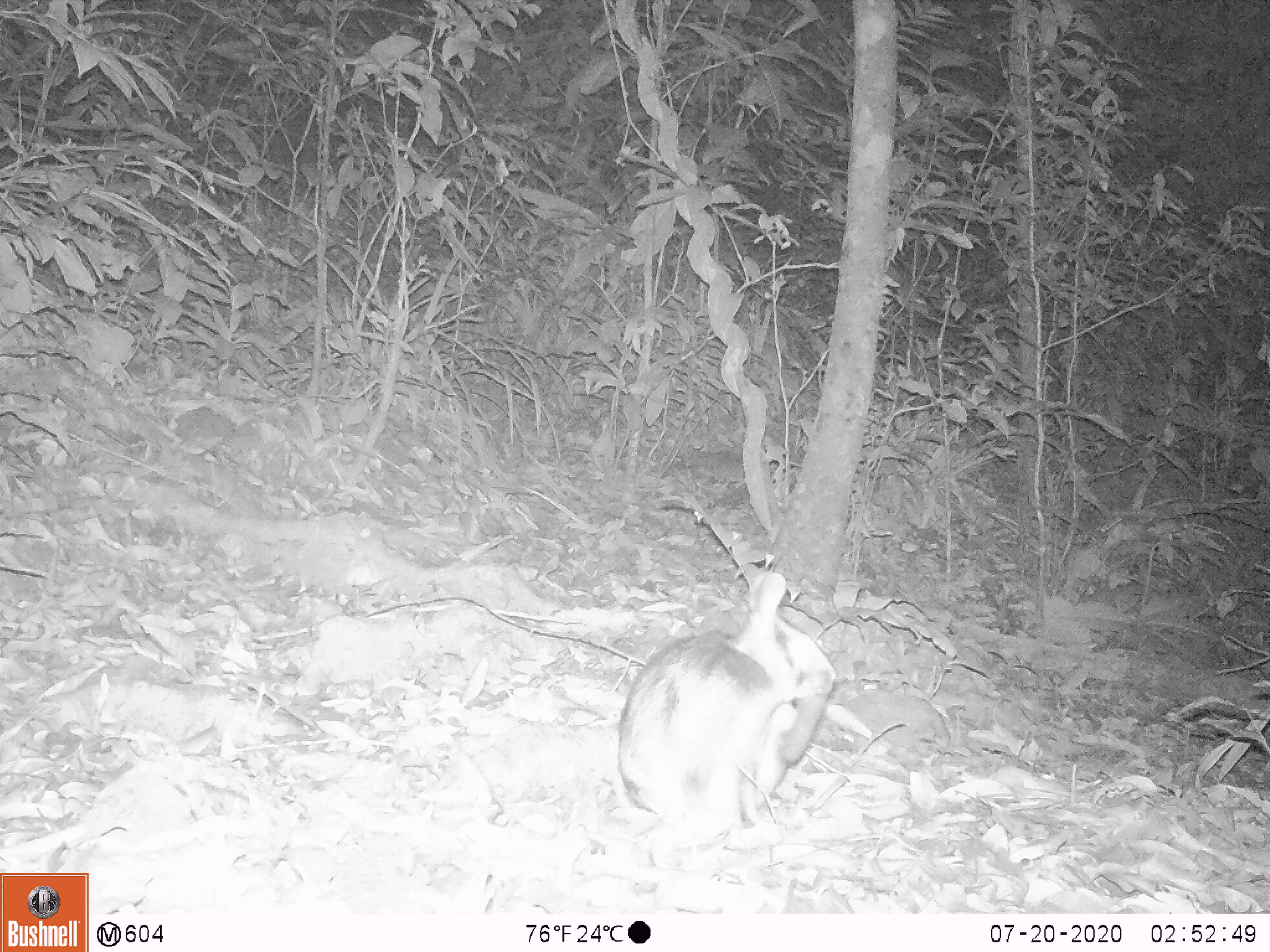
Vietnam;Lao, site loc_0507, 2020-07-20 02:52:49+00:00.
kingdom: Animalia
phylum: Chordata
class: Mammalia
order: Lagomorpha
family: Leporidae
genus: Nesolagus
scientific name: Nesolagus timminsi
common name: annamite striped rabbit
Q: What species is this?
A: Annamite striped rabbit (Nesolagus timminsi).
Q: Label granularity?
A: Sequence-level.